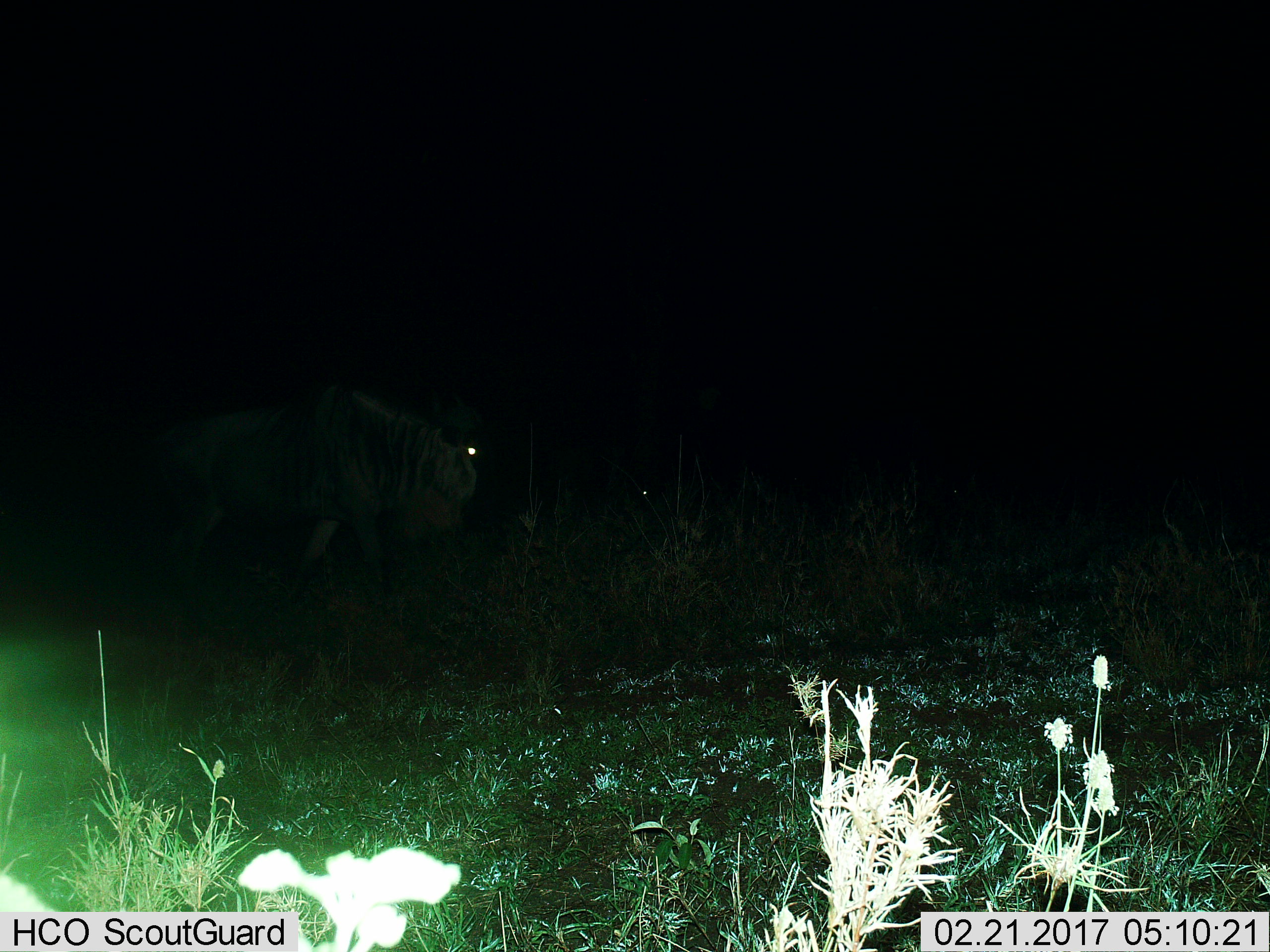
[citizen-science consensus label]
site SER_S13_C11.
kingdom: Animalia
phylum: Chordata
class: Mammalia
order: Artiodactyla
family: Bovidae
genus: Connochaetes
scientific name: Connochaetes taurinus taurinus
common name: blue wildebeest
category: wildebeestblue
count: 1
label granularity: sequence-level